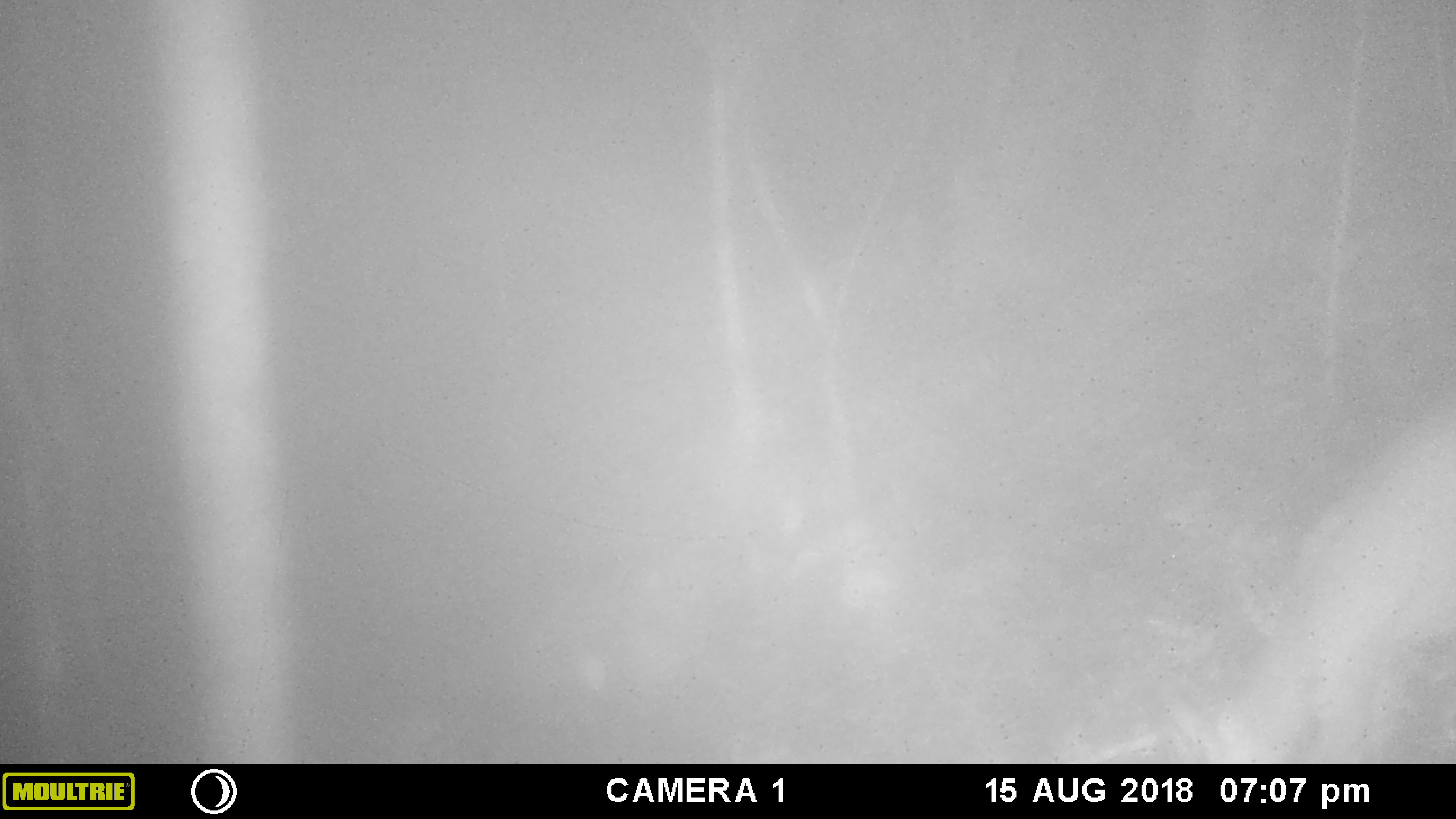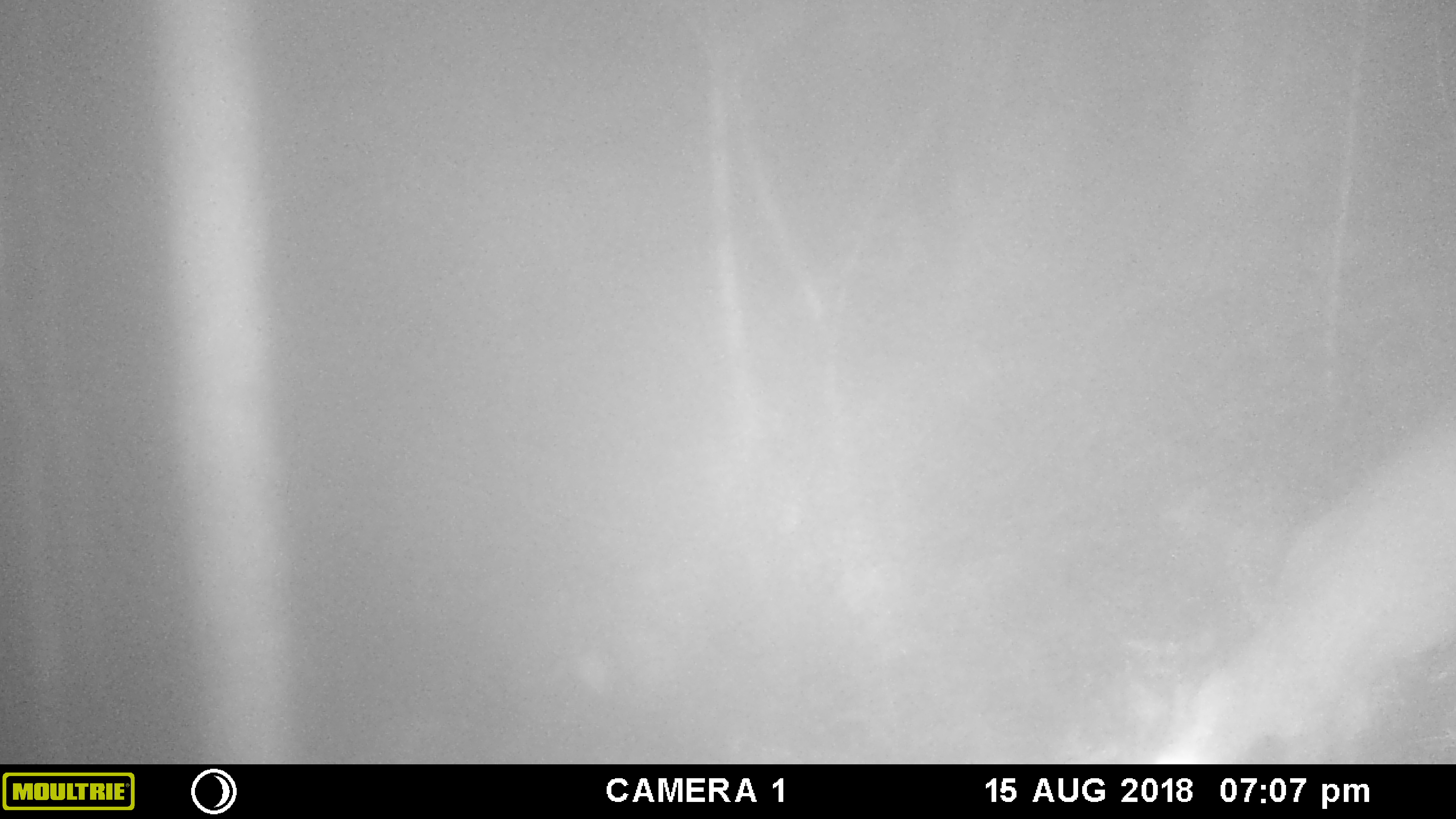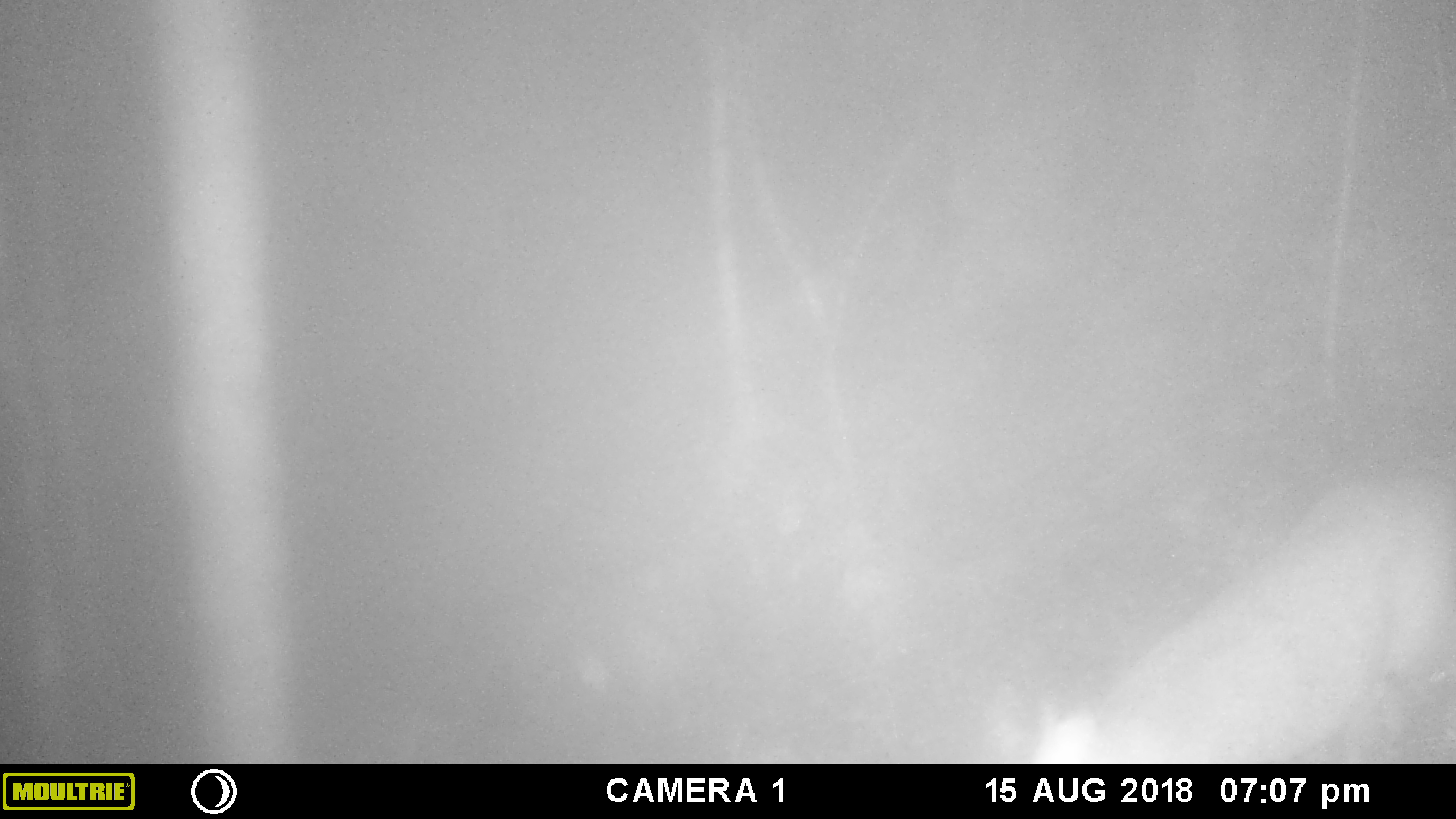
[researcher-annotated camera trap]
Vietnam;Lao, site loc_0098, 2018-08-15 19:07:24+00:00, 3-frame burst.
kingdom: Animalia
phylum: Chordata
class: Mammalia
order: Artiodactyla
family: Cervidae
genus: Muntiacus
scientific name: Muntiacus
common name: muntjacs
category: unidentified muntjac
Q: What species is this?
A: Unidentified muntjac (muntjacs) (Muntiacus).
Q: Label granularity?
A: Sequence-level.